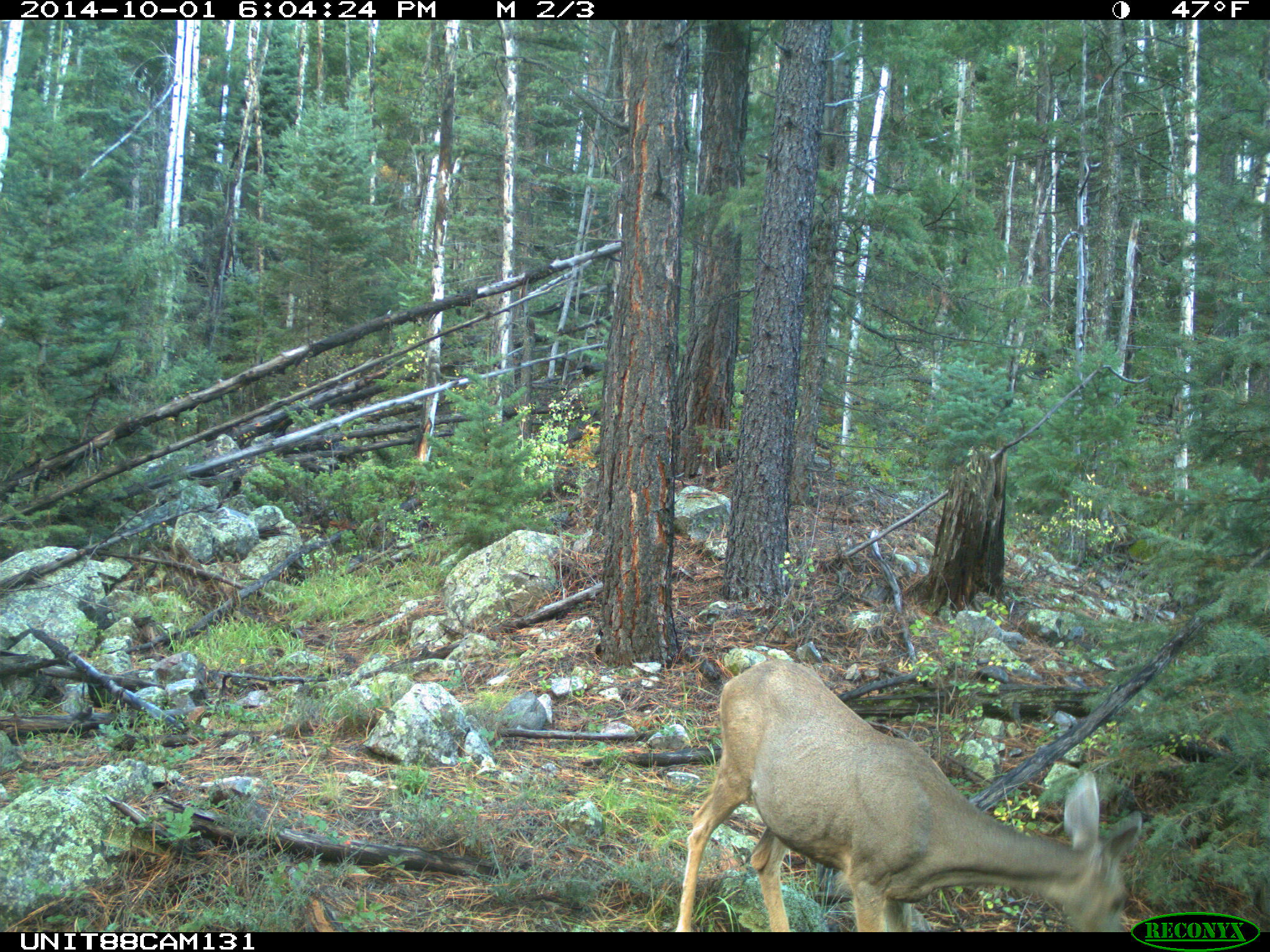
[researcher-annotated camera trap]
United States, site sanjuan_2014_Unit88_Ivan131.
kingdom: Animalia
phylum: Chordata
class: Mammalia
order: Artiodactyla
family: Cervidae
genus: Odocoileus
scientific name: Odocoileus hemionus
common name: mule deer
Odocoileus hemionus (mule deer).